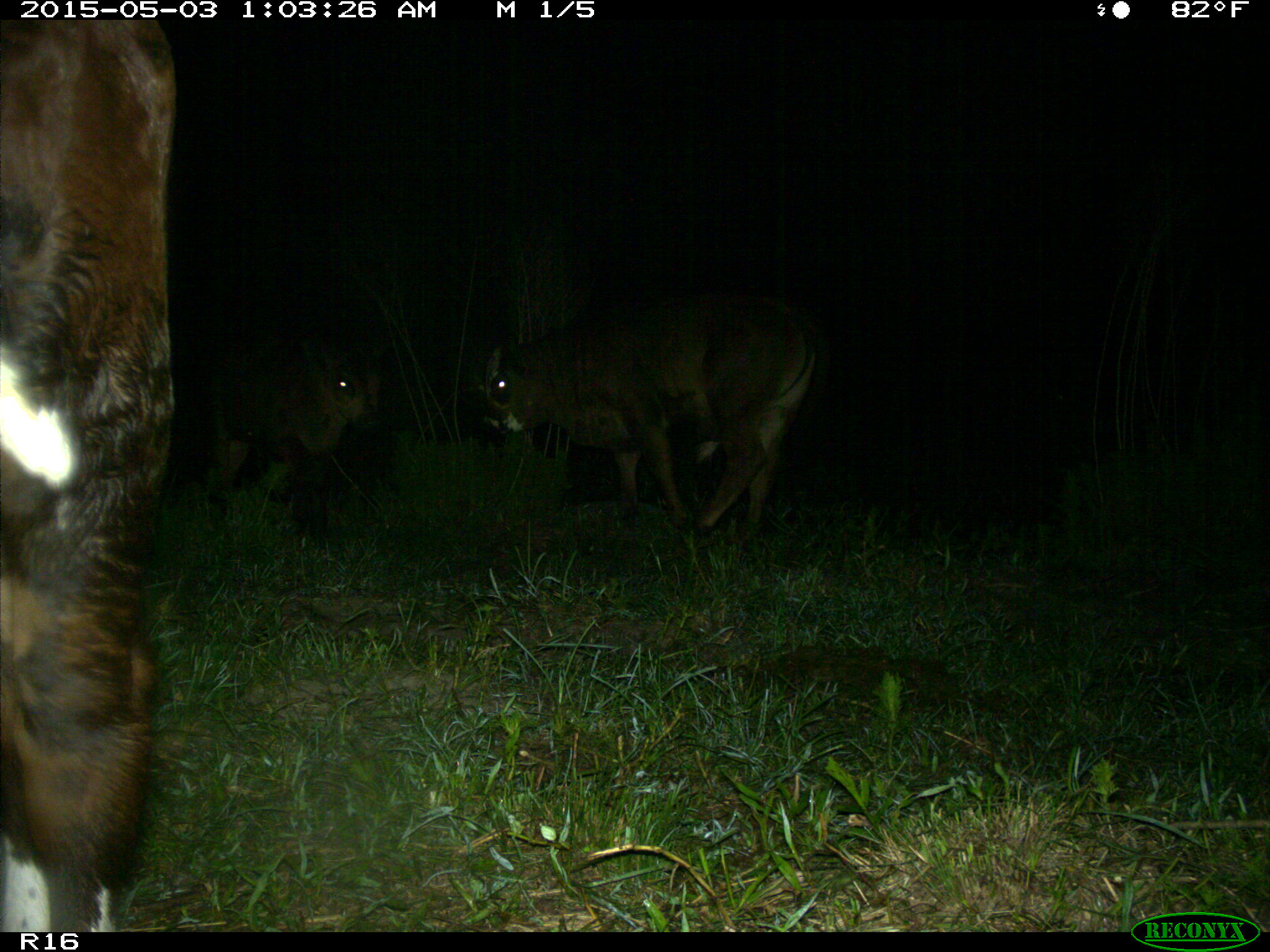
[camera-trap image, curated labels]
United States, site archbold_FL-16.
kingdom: Animalia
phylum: Chordata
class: Mammalia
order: Artiodactyla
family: Bovidae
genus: Bos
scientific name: Bos taurus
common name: domestic cow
Bos taurus (domestic cow).